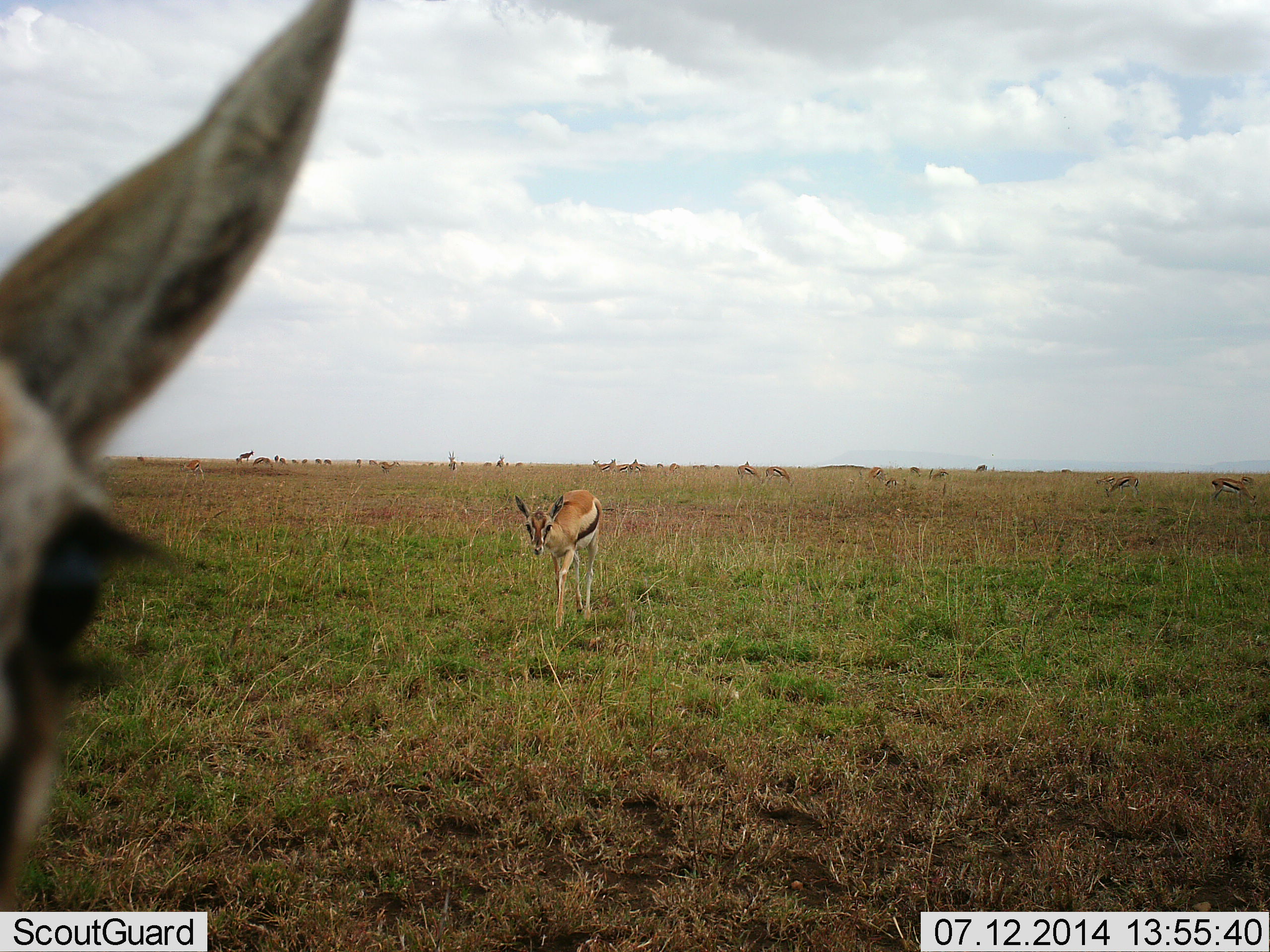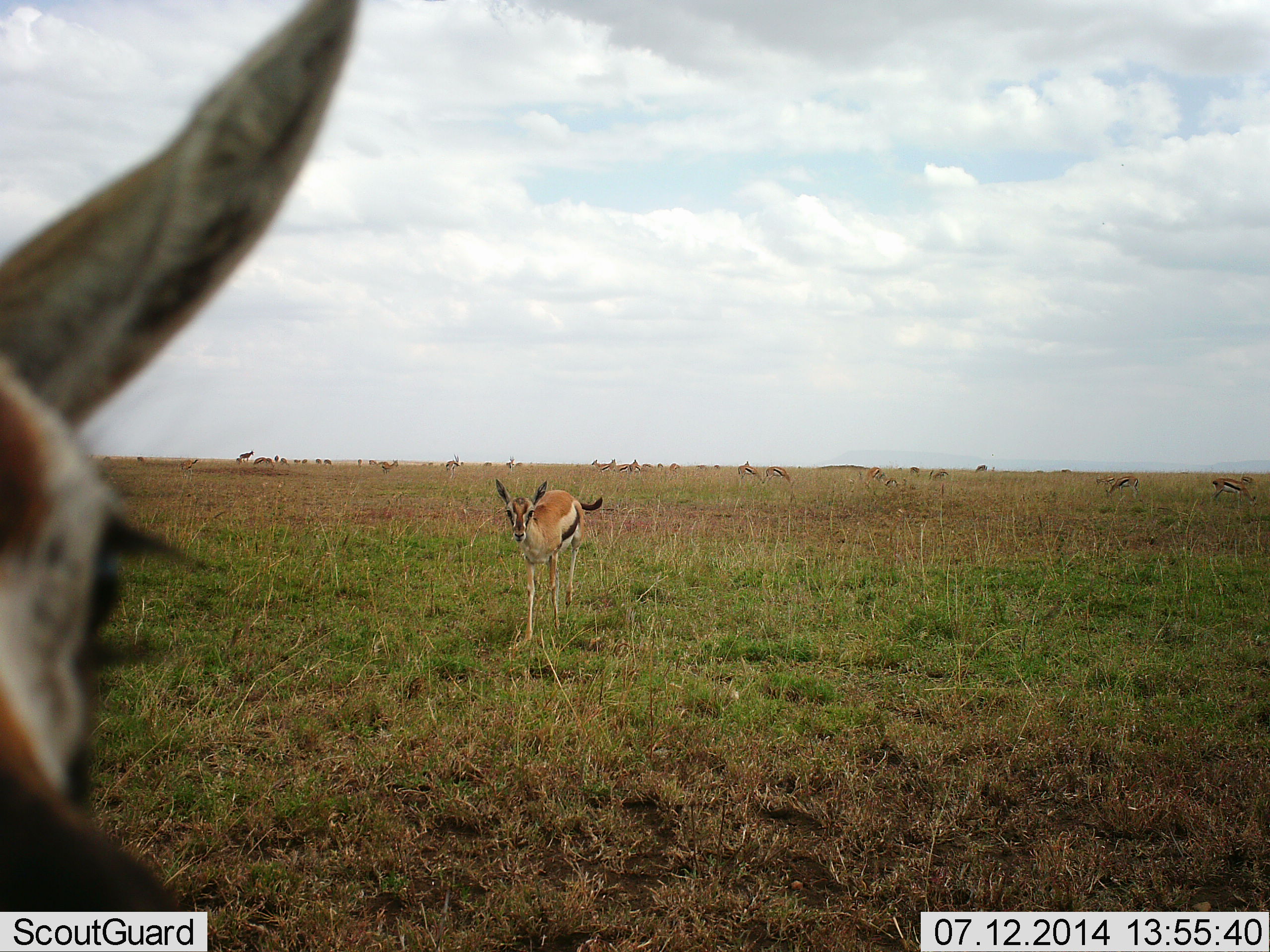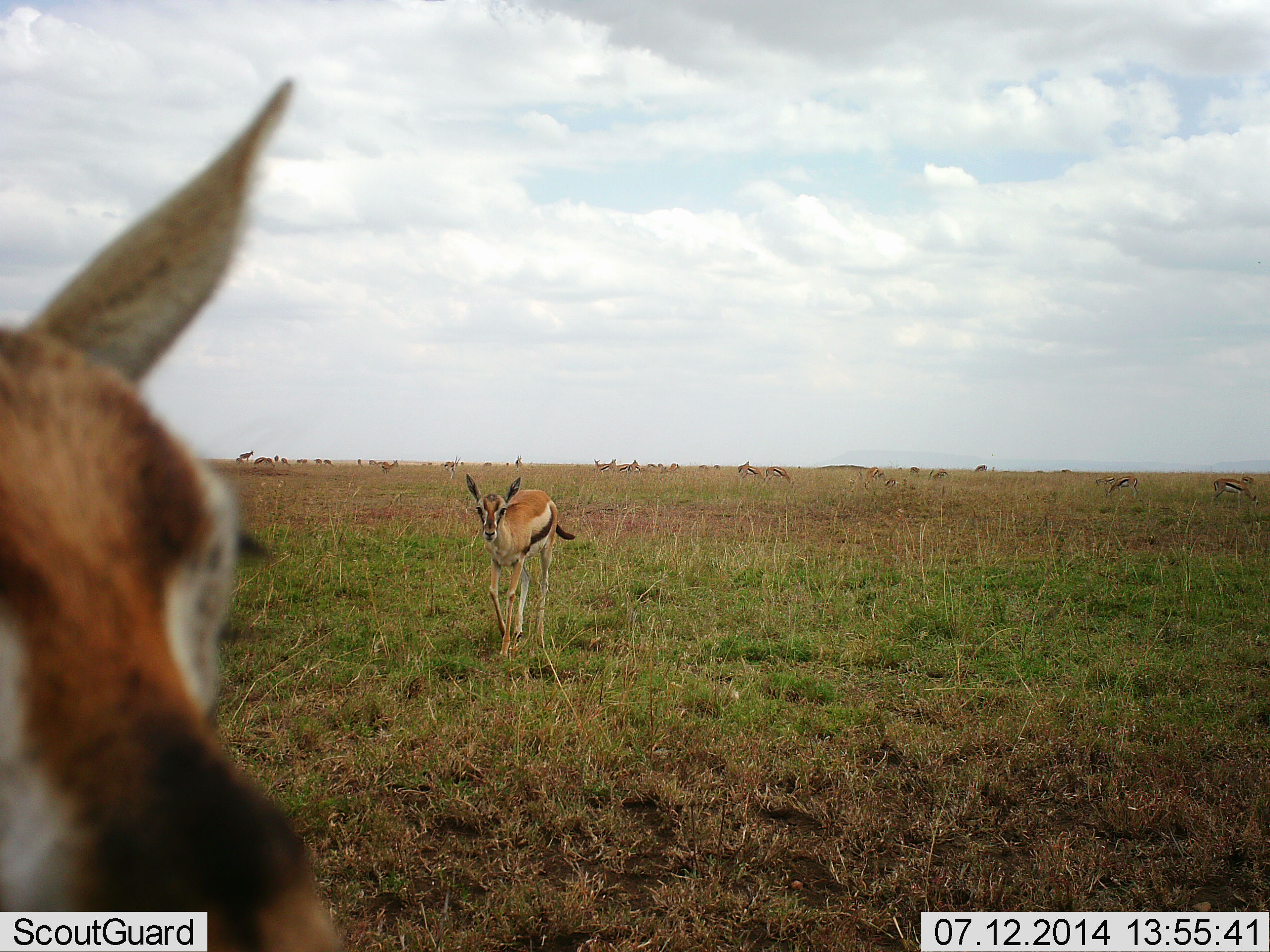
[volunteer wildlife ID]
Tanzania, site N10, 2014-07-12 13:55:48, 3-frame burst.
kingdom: Animalia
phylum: Chordata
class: Mammalia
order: Artiodactyla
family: Bovidae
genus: Eudorcas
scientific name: Eudorcas thomsonii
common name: thomson's gazelle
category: gazellethomsons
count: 11-50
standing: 50%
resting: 20%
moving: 70%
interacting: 10%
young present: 10%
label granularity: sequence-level